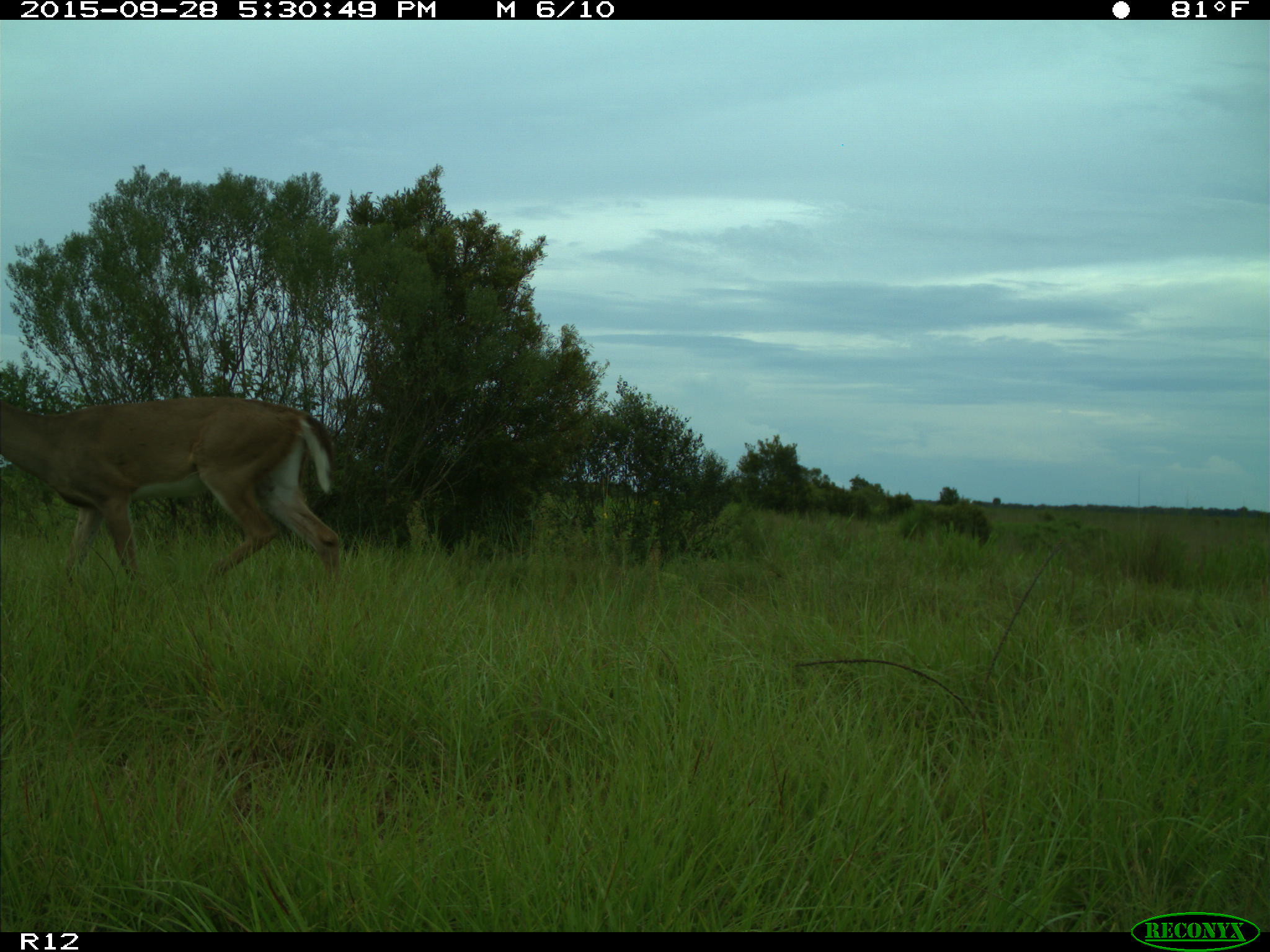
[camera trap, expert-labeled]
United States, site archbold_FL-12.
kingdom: Animalia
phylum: Chordata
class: Mammalia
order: Artiodactyla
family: Cervidae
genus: Odocoileus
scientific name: Odocoileus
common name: deer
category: unidentified deer